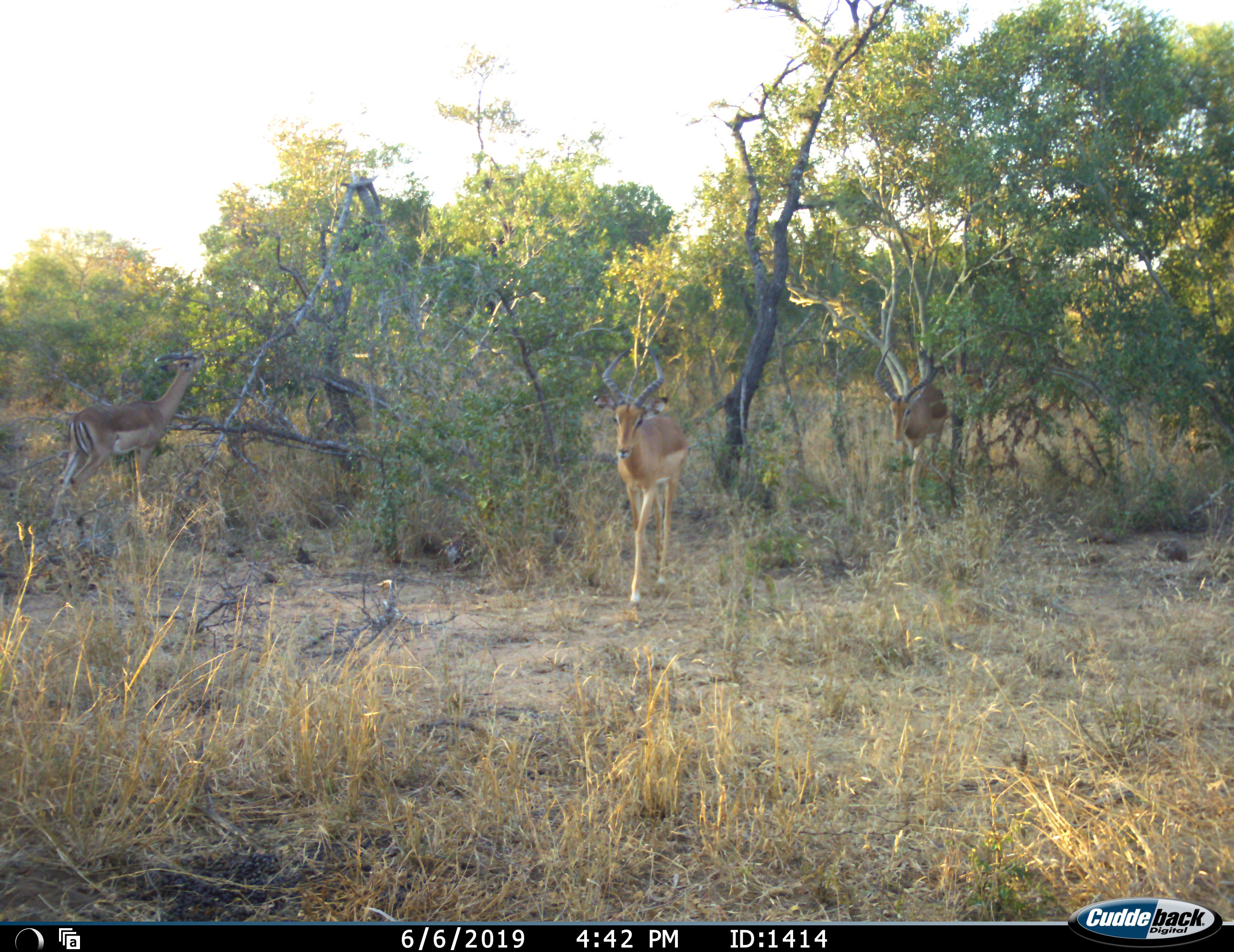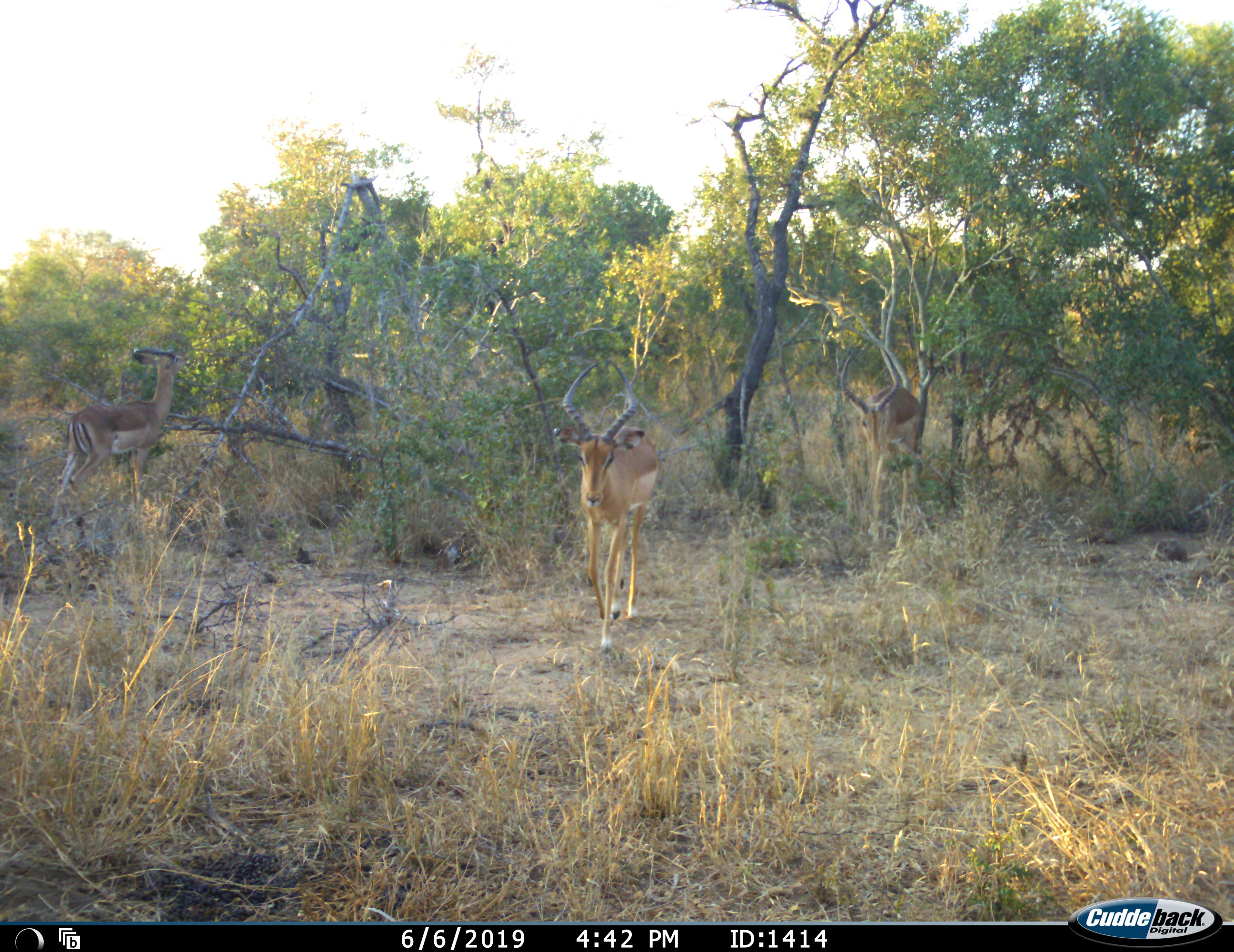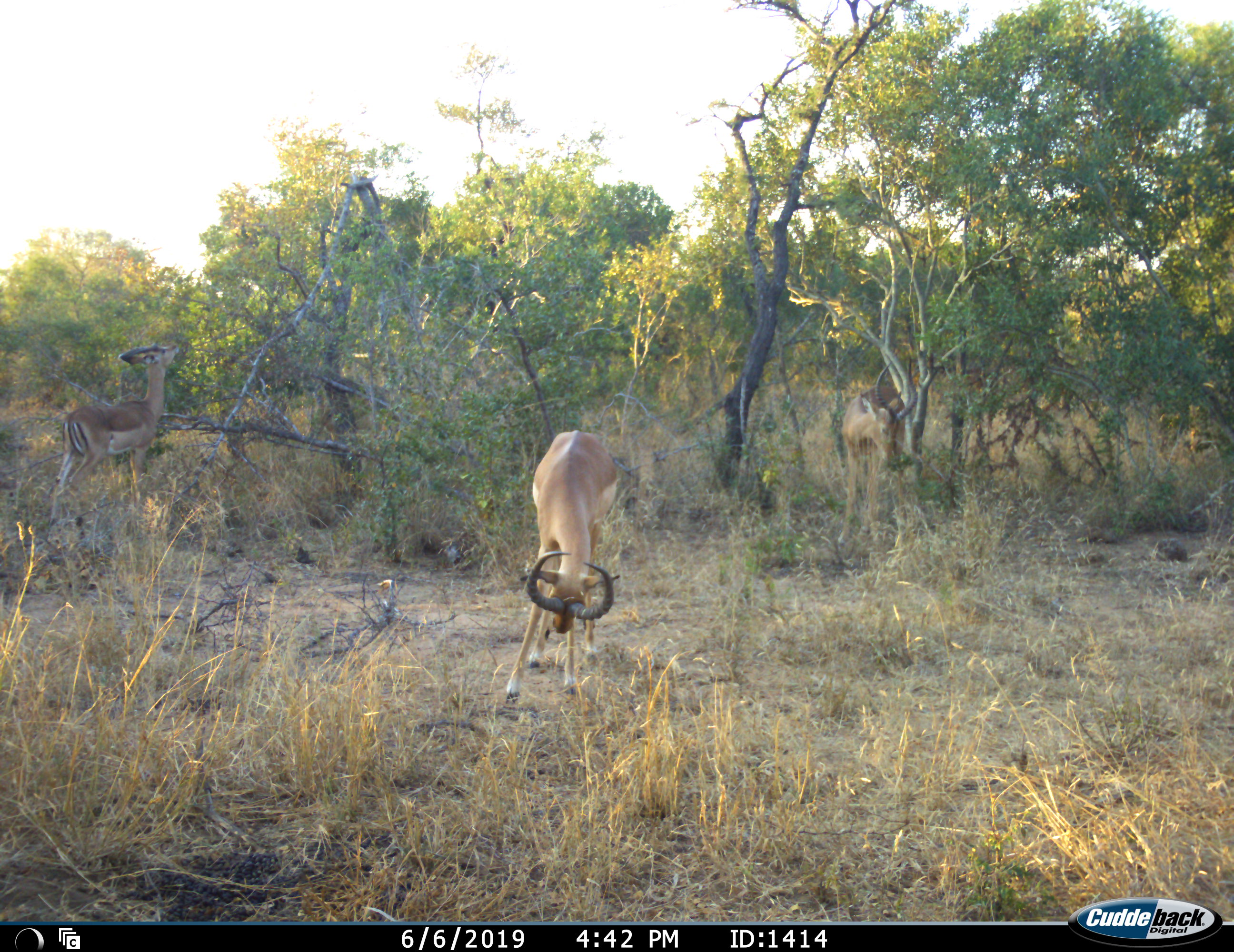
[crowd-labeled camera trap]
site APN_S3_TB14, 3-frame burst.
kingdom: Animalia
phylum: Chordata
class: Mammalia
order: Artiodactyla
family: Bovidae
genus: Aepyceros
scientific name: Aepyceros melampus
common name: impala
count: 3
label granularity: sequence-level